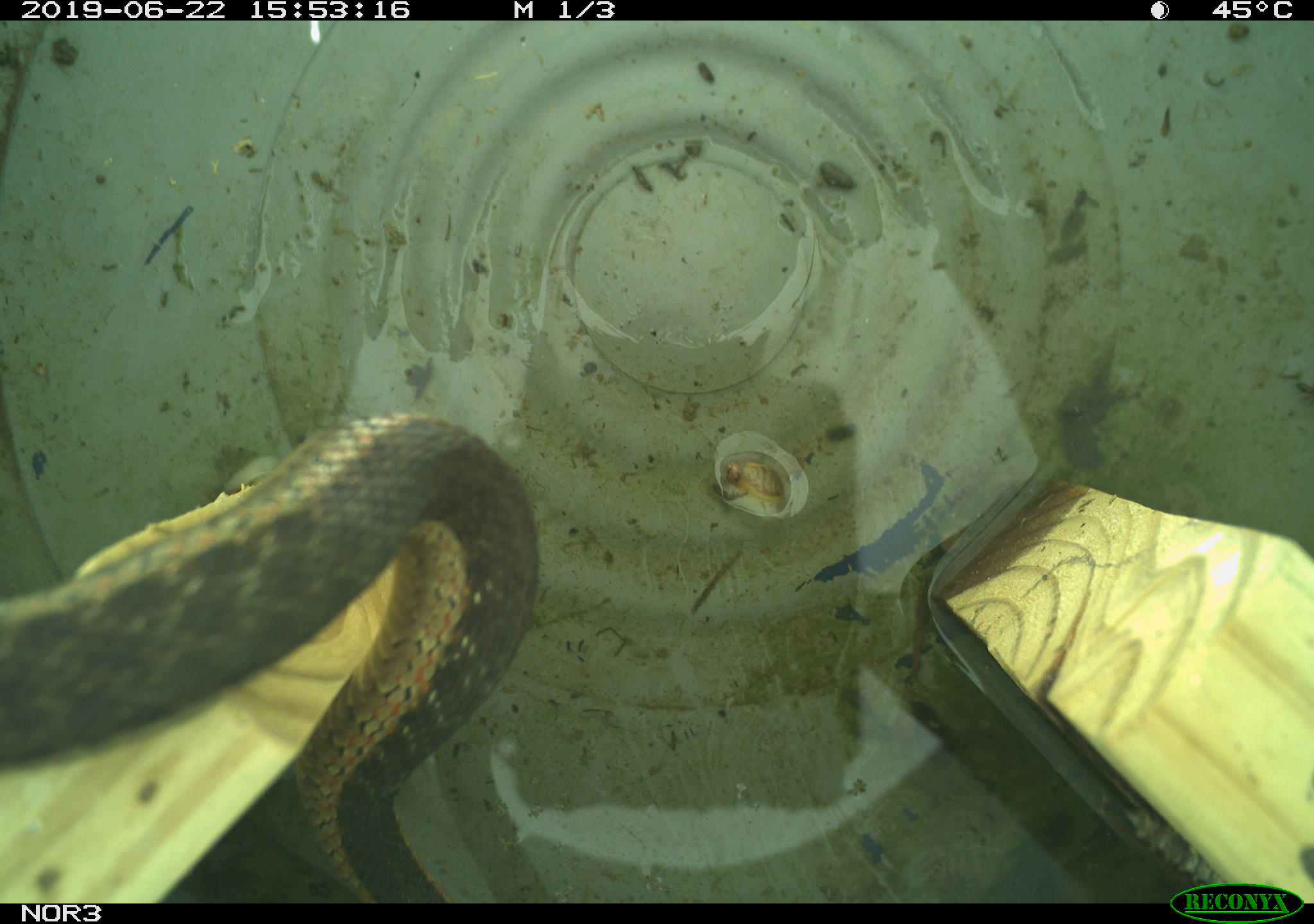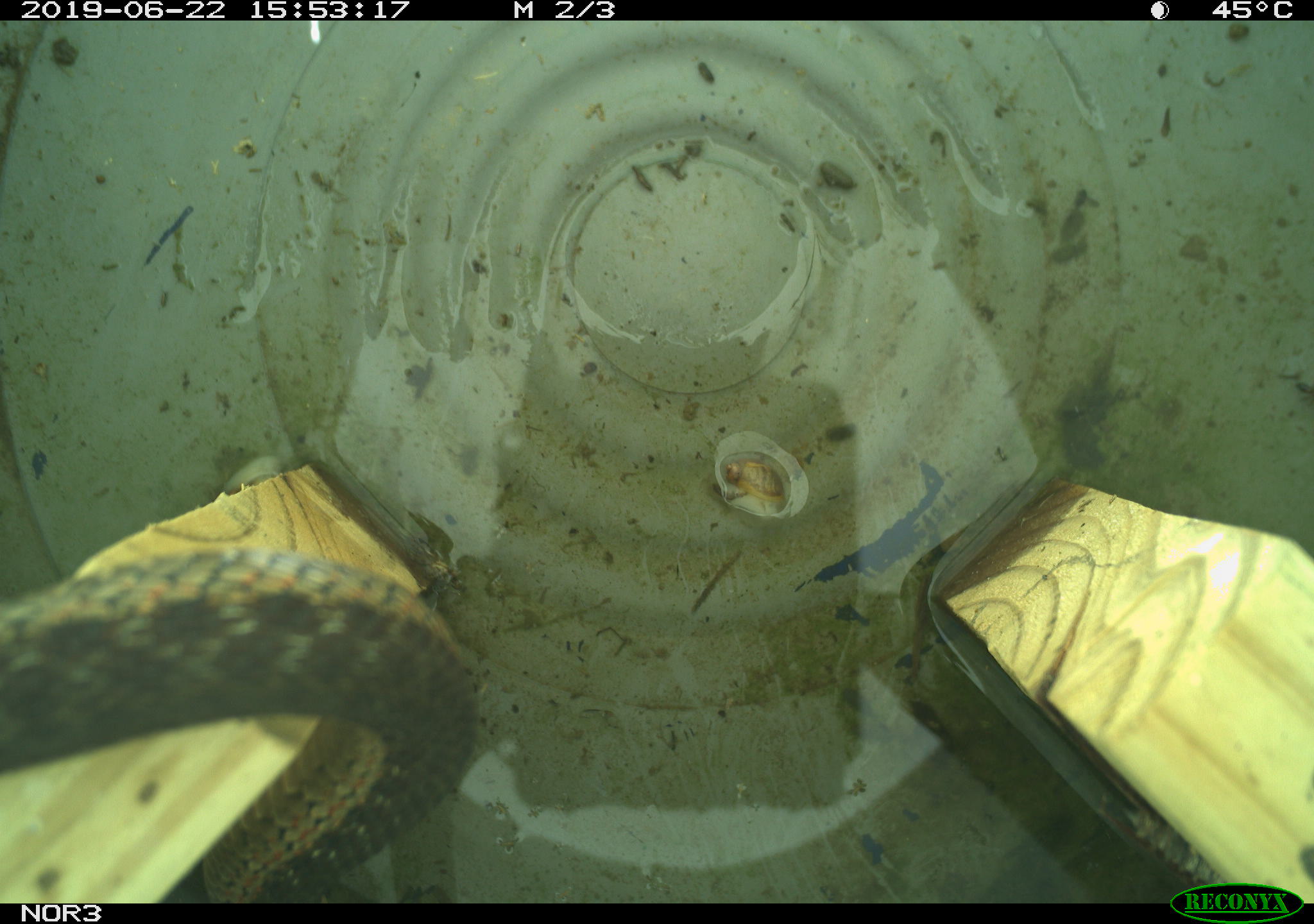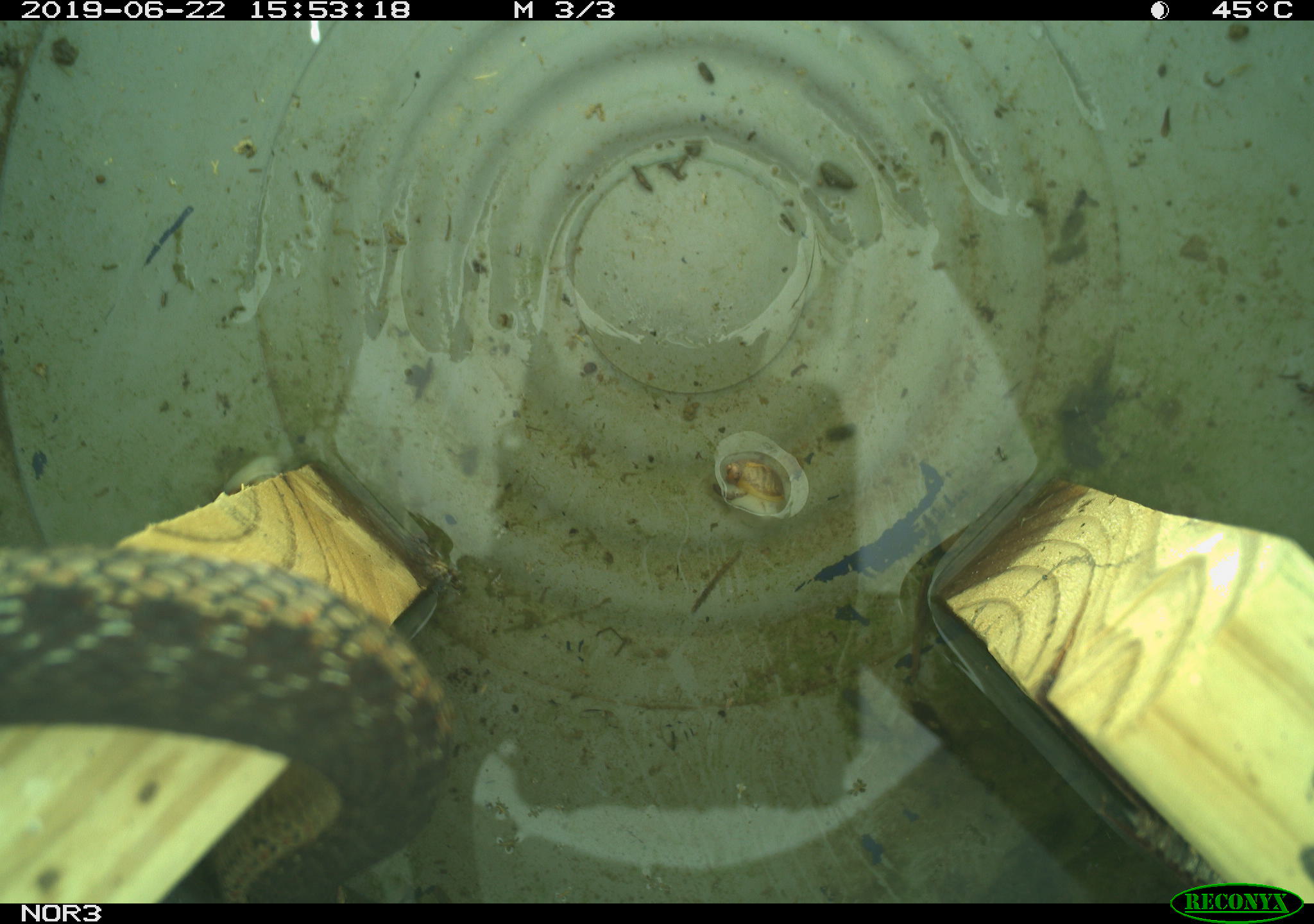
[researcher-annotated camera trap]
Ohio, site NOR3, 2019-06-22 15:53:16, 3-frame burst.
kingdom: Animalia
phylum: Chordata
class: Reptilia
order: Squamata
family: Colubridae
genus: Thamnophis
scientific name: Thamnophis sirtalis sirtalis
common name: eastern gartersnake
Eastern gartersnake (Thamnophis sirtalis sirtalis).